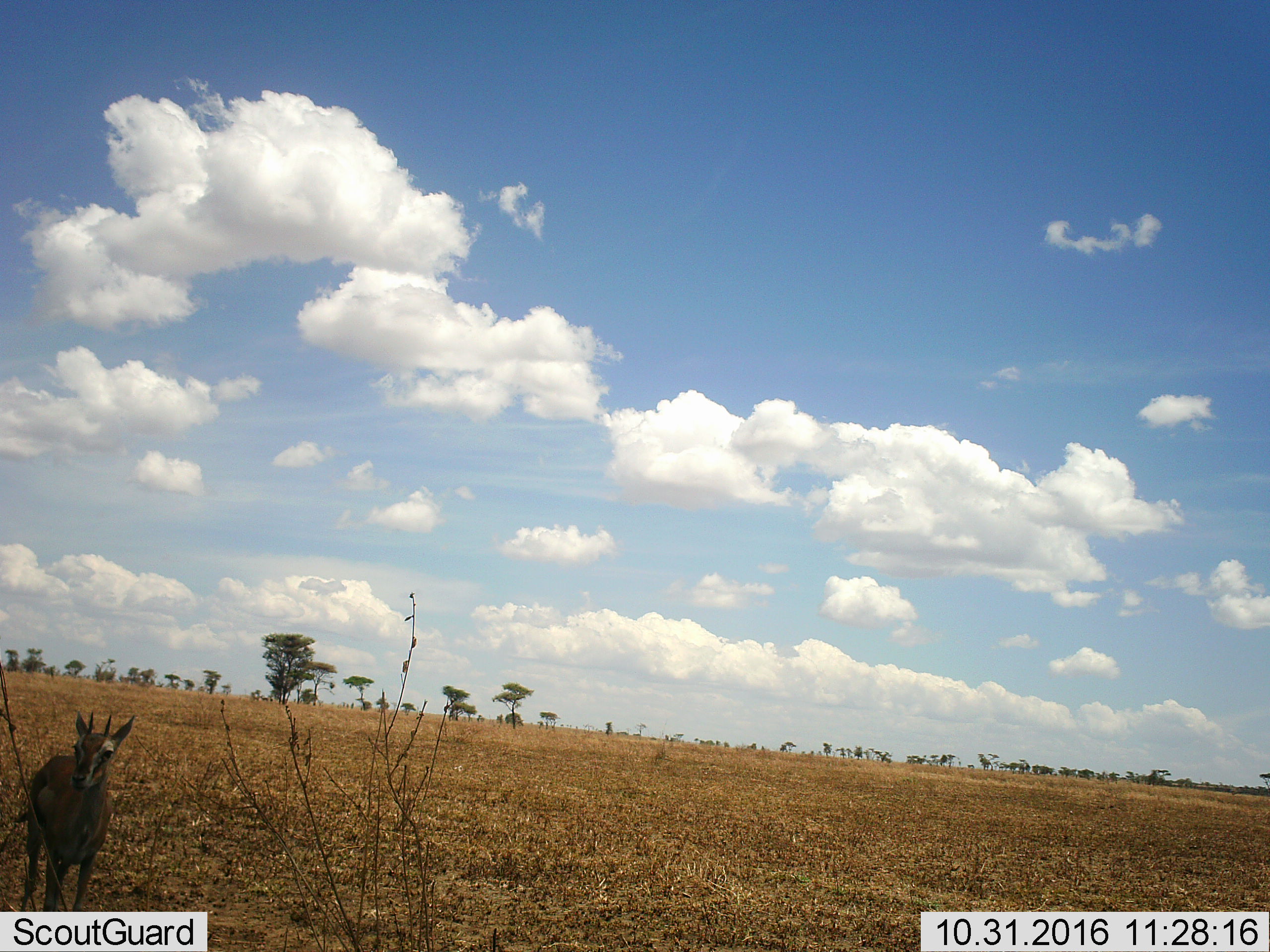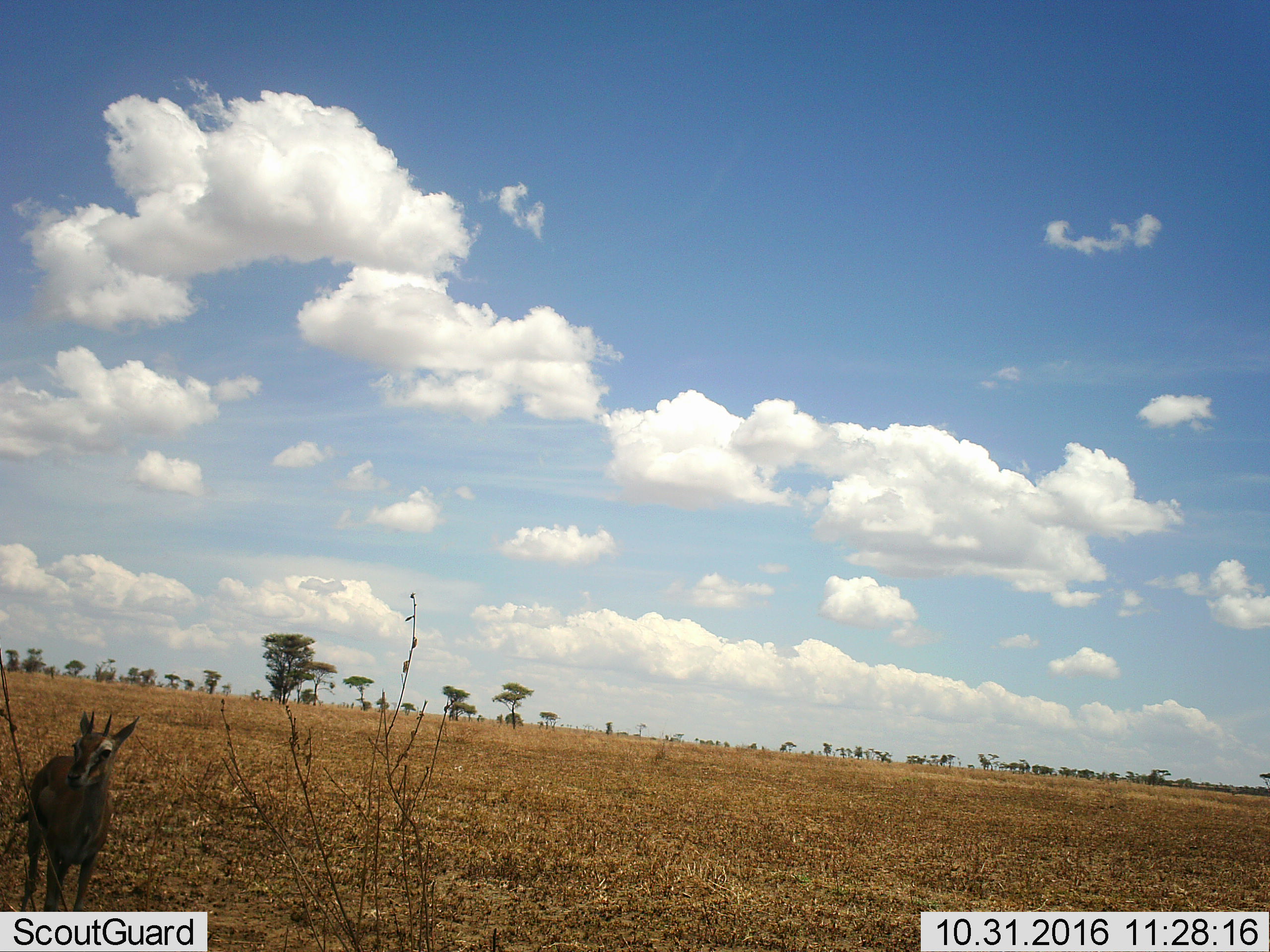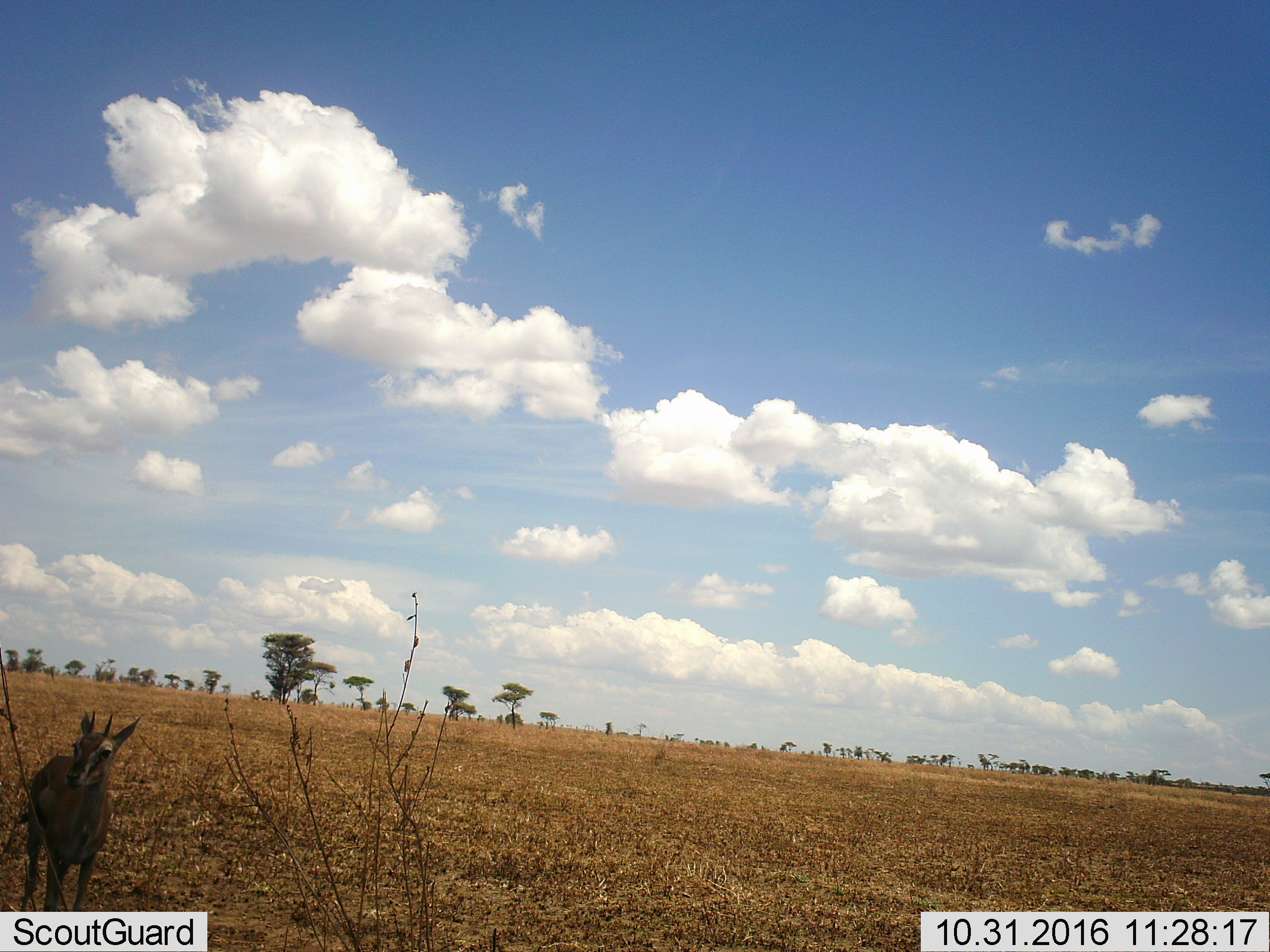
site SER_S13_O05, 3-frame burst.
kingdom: Animalia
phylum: Chordata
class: Mammalia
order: Artiodactyla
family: Bovidae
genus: Eudorcas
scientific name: Eudorcas thomsonii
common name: thomson's gazelle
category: gazellethomsons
Gazellethomsons (thomson's gazelle) (Eudorcas thomsonii), count 1. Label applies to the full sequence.